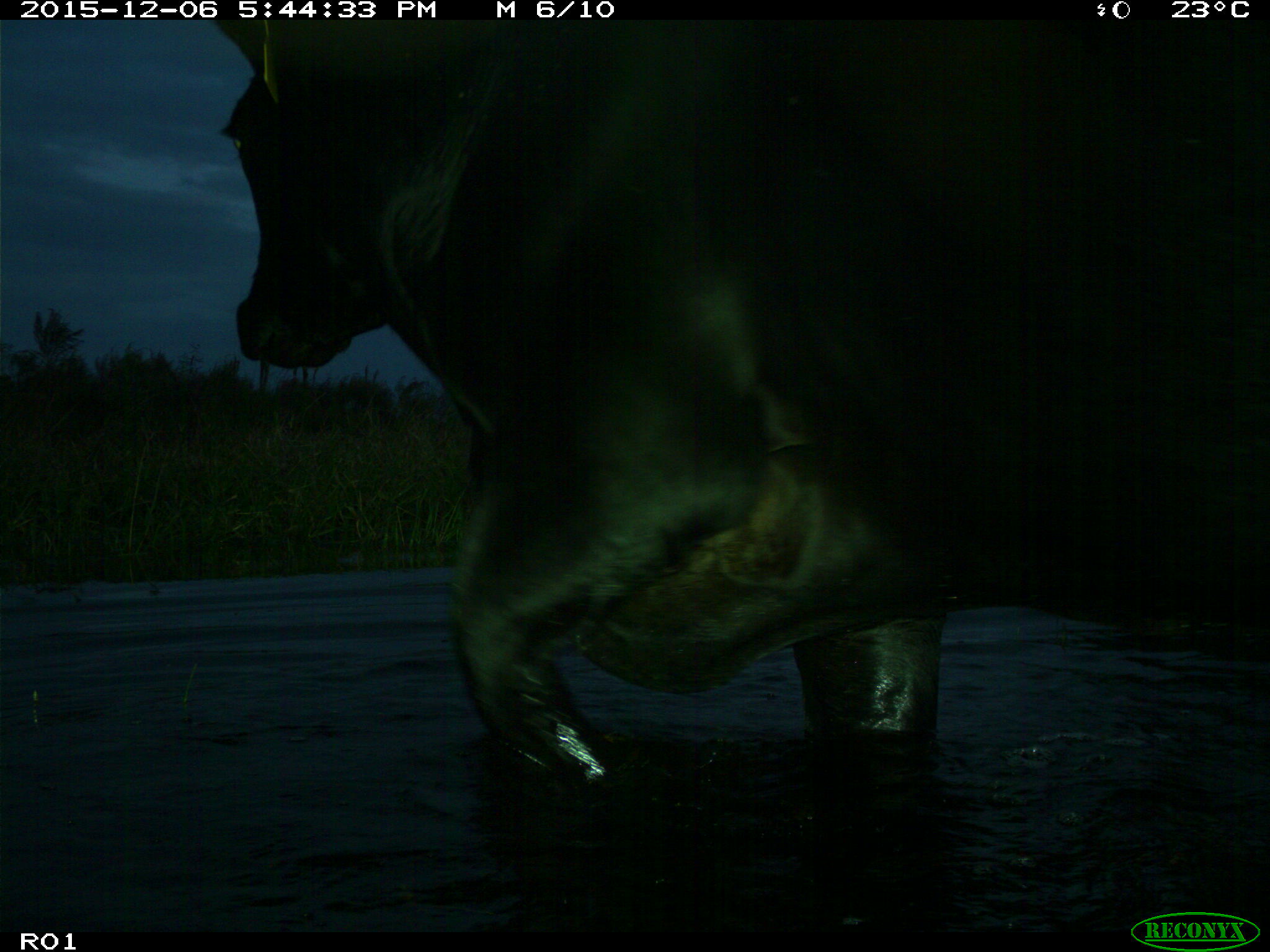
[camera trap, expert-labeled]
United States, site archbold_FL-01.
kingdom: Animalia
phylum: Chordata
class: Mammalia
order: Artiodactyla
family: Bovidae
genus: Bos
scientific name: Bos taurus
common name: domestic cow